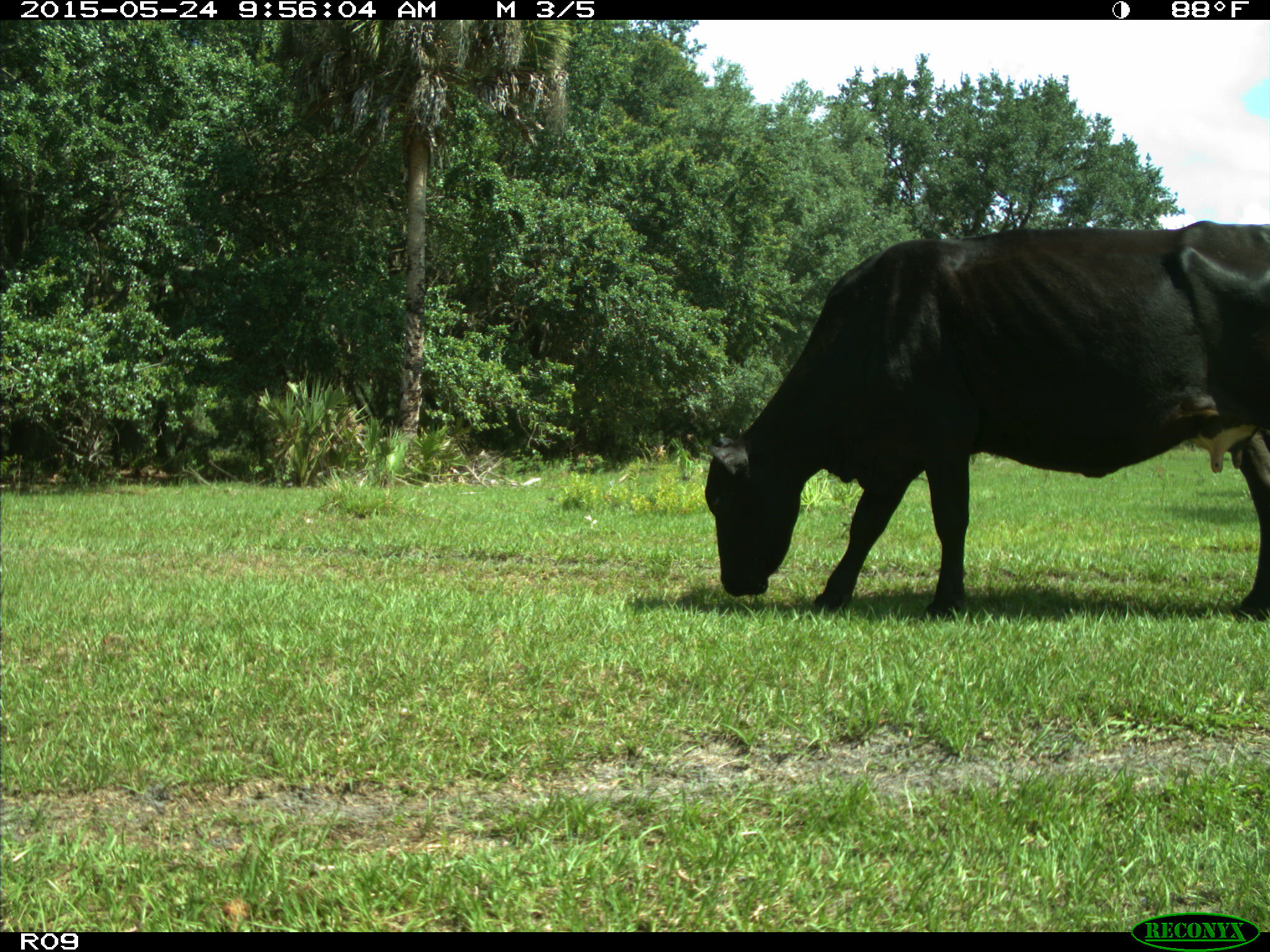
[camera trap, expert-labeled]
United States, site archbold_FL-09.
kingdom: Animalia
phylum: Chordata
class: Mammalia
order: Artiodactyla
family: Bovidae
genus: Bos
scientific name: Bos taurus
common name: domestic cow